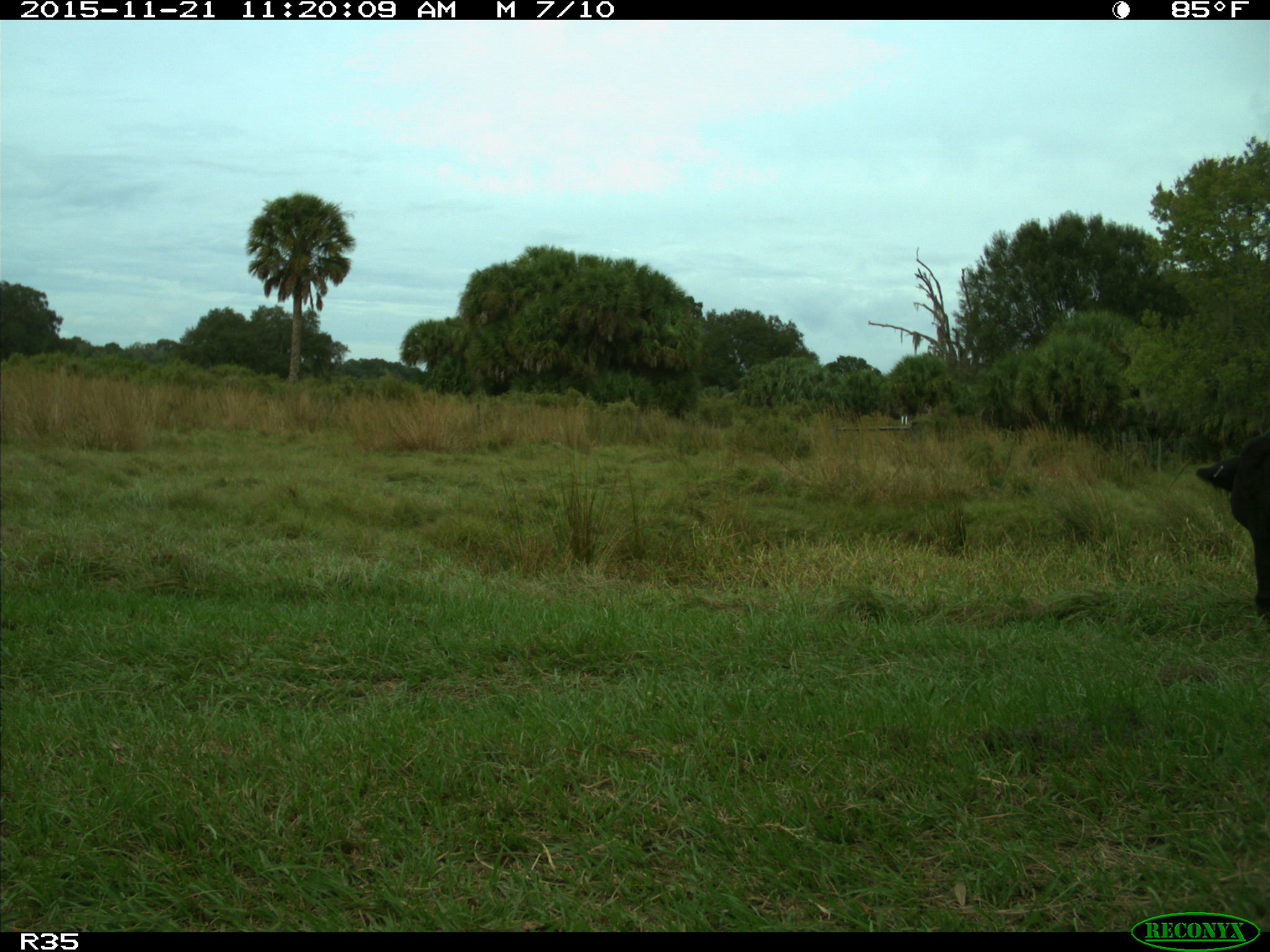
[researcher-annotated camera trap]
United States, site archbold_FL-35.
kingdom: Animalia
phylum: Chordata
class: Mammalia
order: Artiodactyla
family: Bovidae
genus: Bos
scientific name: Bos taurus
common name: domestic cow